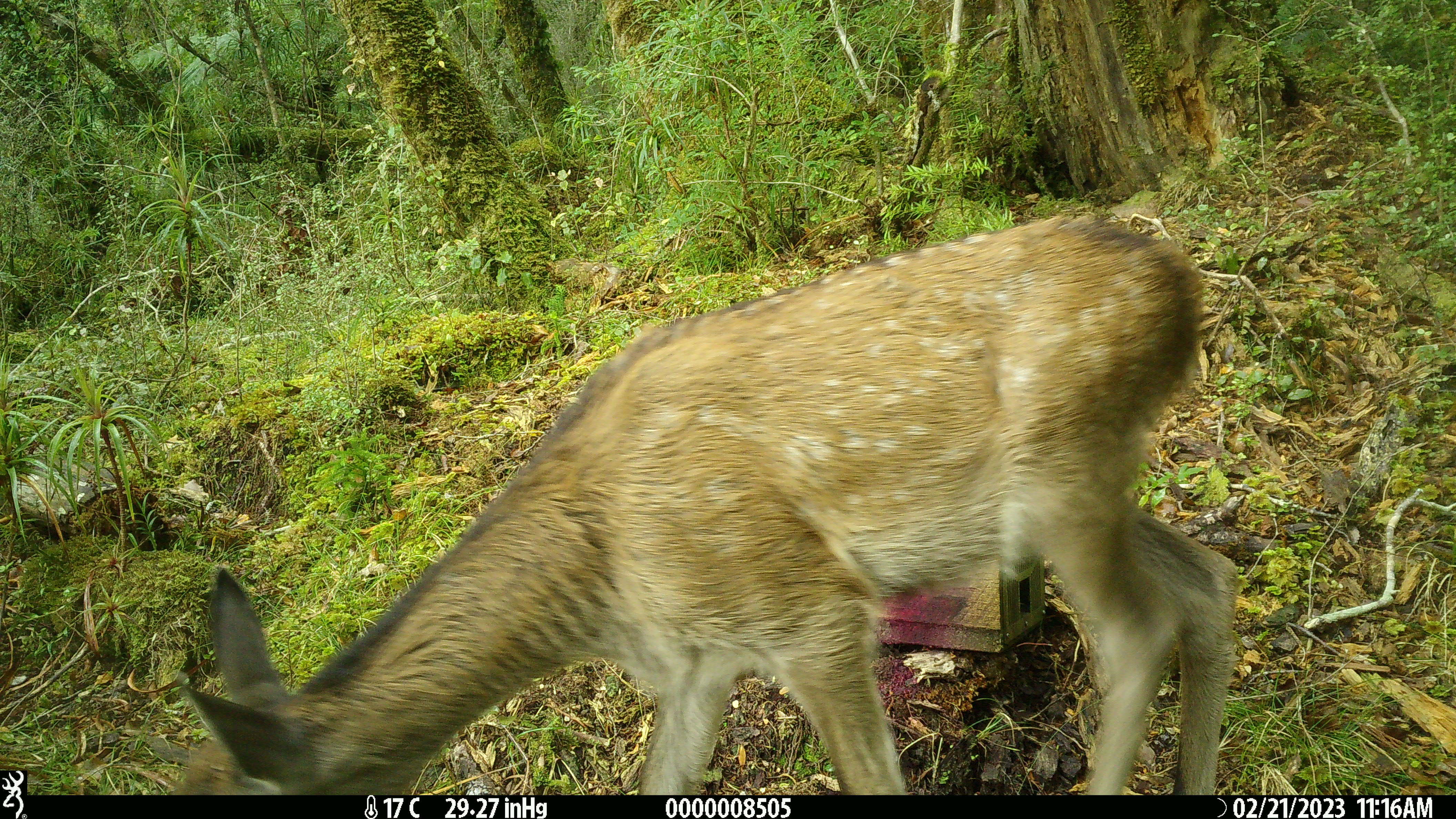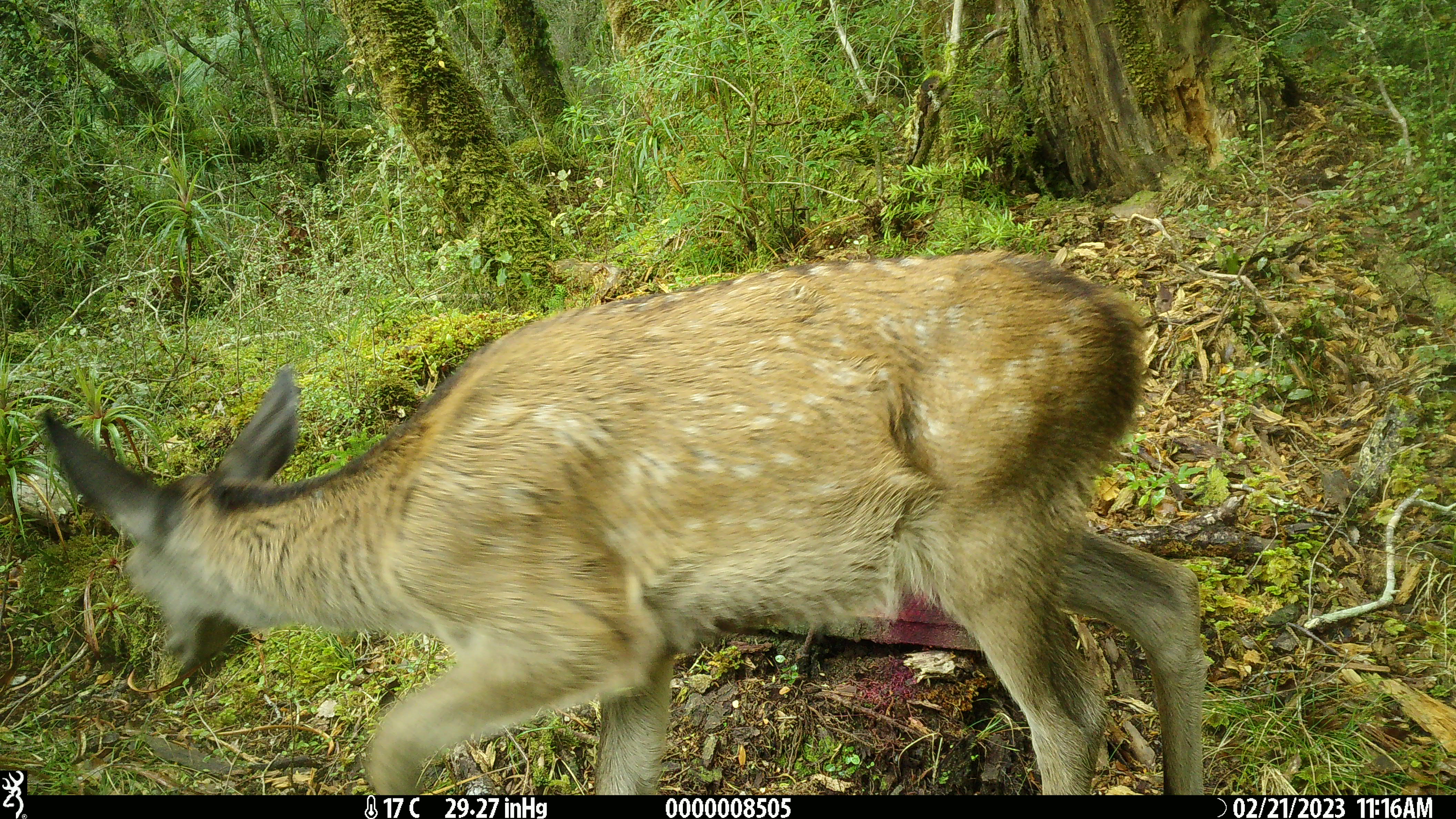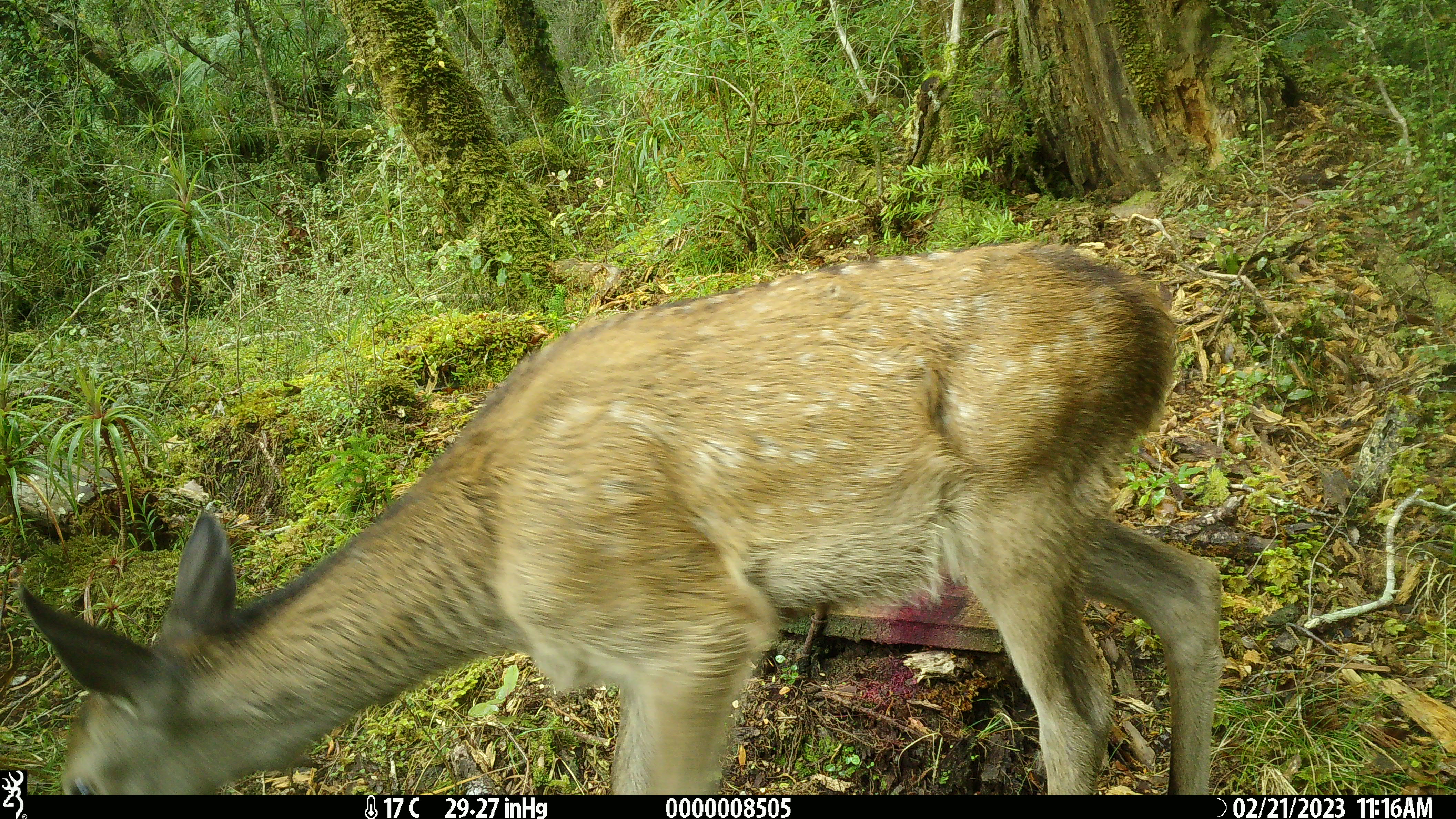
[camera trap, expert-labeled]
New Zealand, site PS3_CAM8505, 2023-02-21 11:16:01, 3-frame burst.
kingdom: Animalia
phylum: Chordata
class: Mammalia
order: Artiodactyla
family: Cervidae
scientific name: Cervidae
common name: deer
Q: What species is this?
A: Deer (Cervidae).